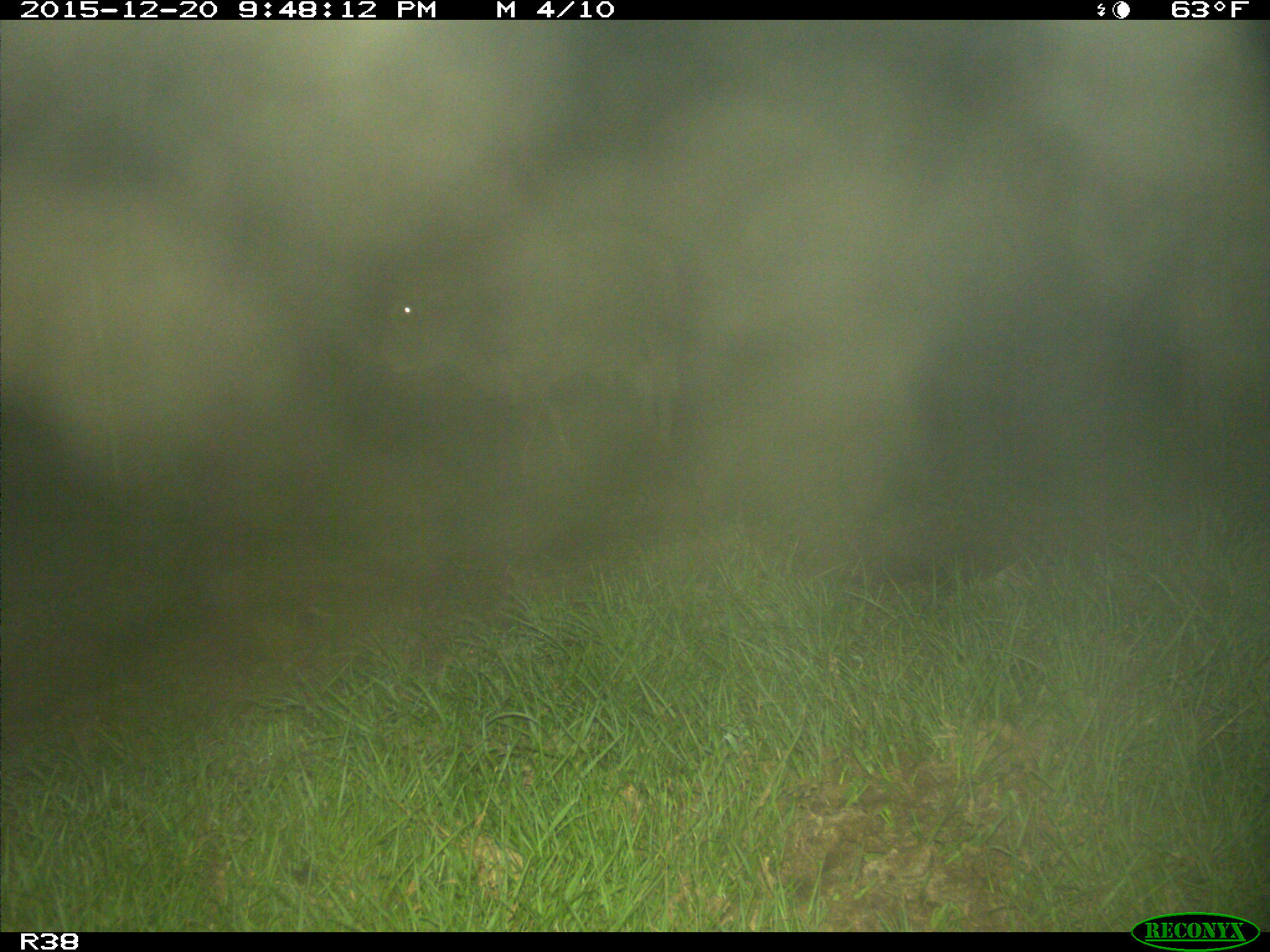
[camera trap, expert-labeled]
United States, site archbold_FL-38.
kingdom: Animalia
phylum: Chordata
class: Mammalia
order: Artiodactyla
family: Bovidae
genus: Bos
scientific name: Bos taurus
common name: domestic cow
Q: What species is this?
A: Bos taurus (domestic cow).